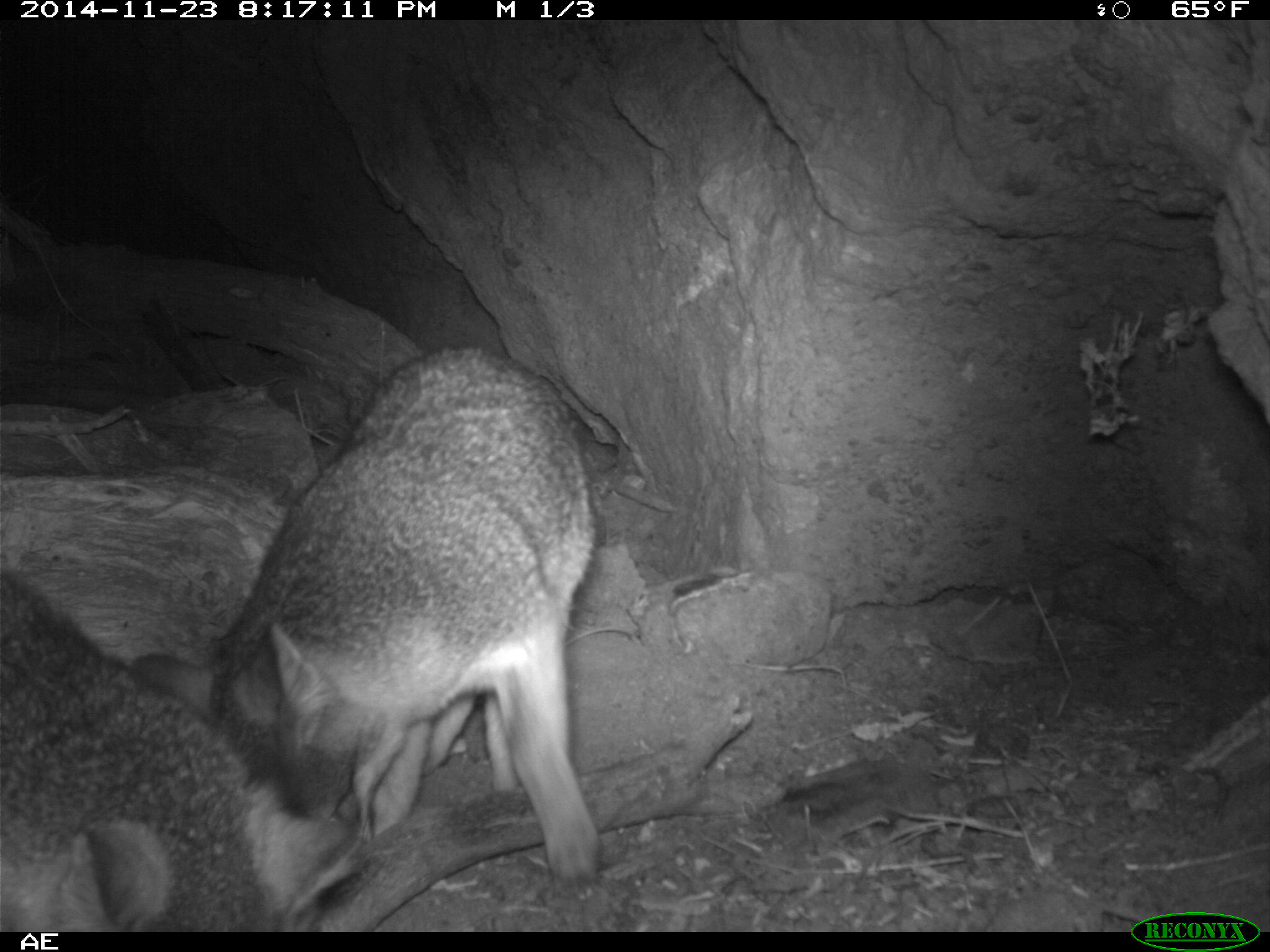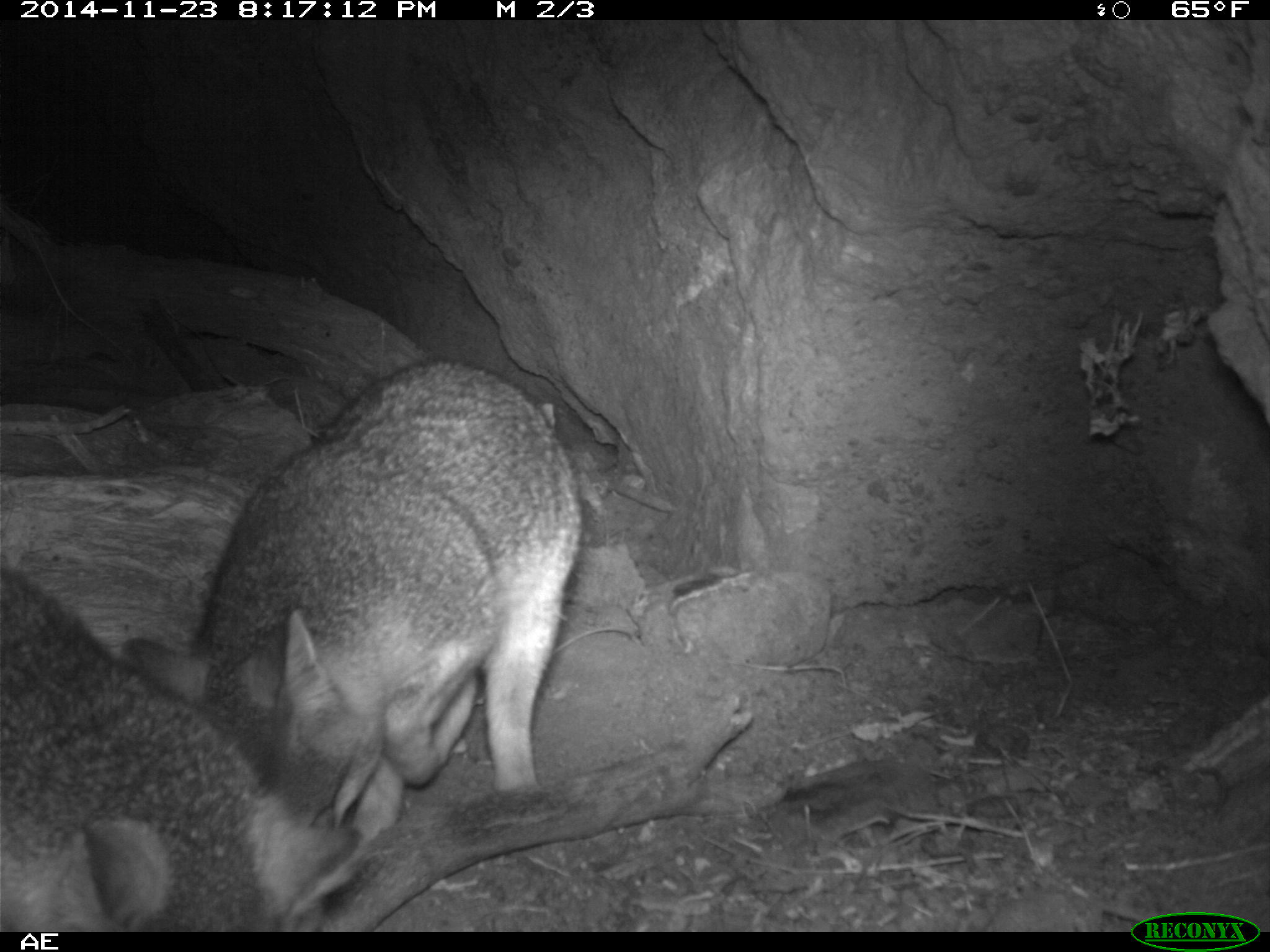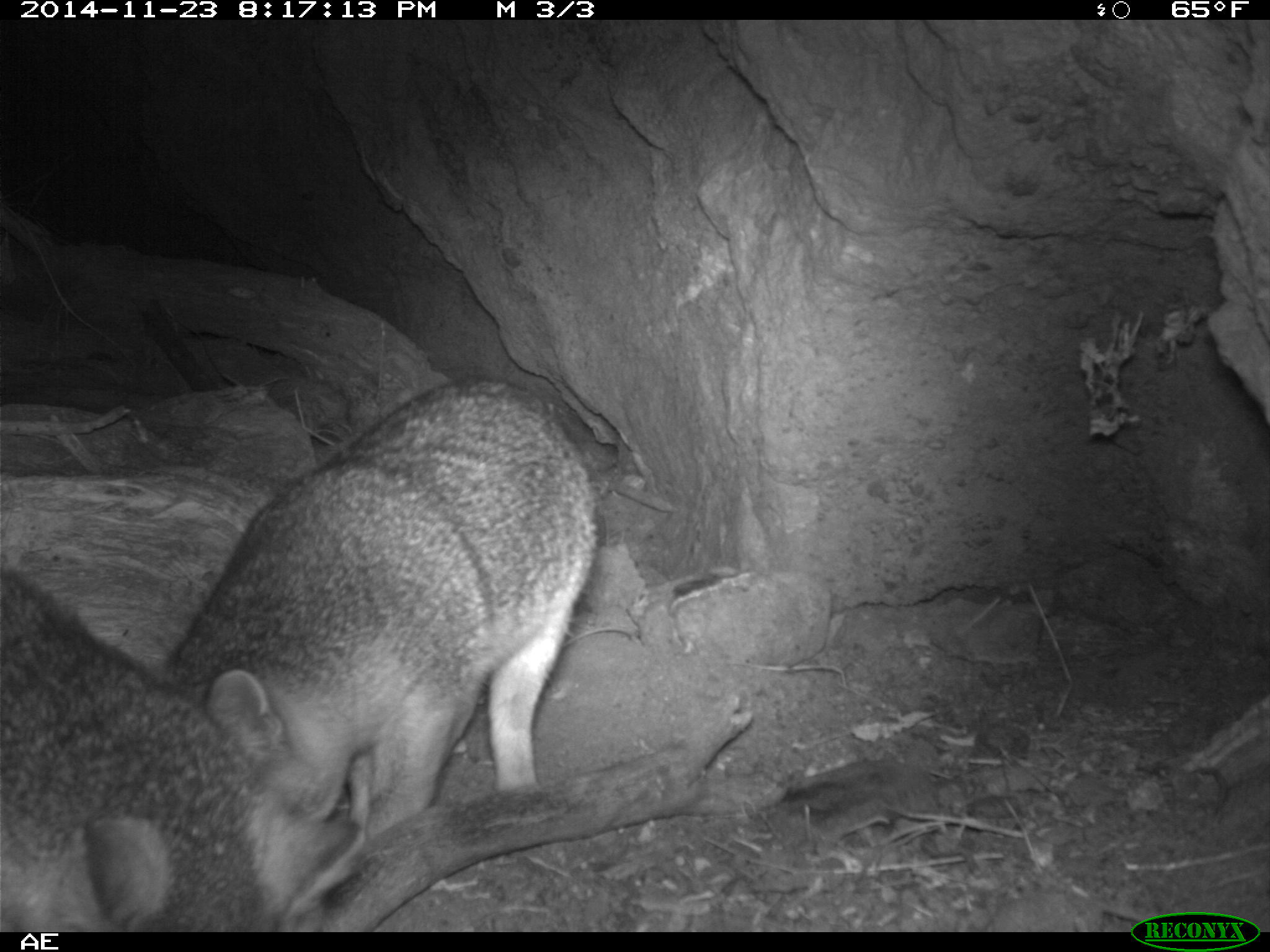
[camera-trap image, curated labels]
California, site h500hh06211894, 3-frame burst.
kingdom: Animalia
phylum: Chordata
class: Mammalia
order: Carnivora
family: Canidae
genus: Urocyon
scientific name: Urocyon littoralis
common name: island fox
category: fox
Fox (island fox) (Urocyon littoralis).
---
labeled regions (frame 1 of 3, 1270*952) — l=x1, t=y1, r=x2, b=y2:
fox: l=131, t=350, r=600, b=879; l=0, t=563, r=272, b=932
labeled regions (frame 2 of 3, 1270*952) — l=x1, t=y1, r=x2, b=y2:
fox: l=123, t=358, r=579, b=843; l=0, t=563, r=267, b=933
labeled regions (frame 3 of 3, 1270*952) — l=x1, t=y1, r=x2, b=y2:
fox: l=156, t=376, r=597, b=931; l=0, t=550, r=276, b=932